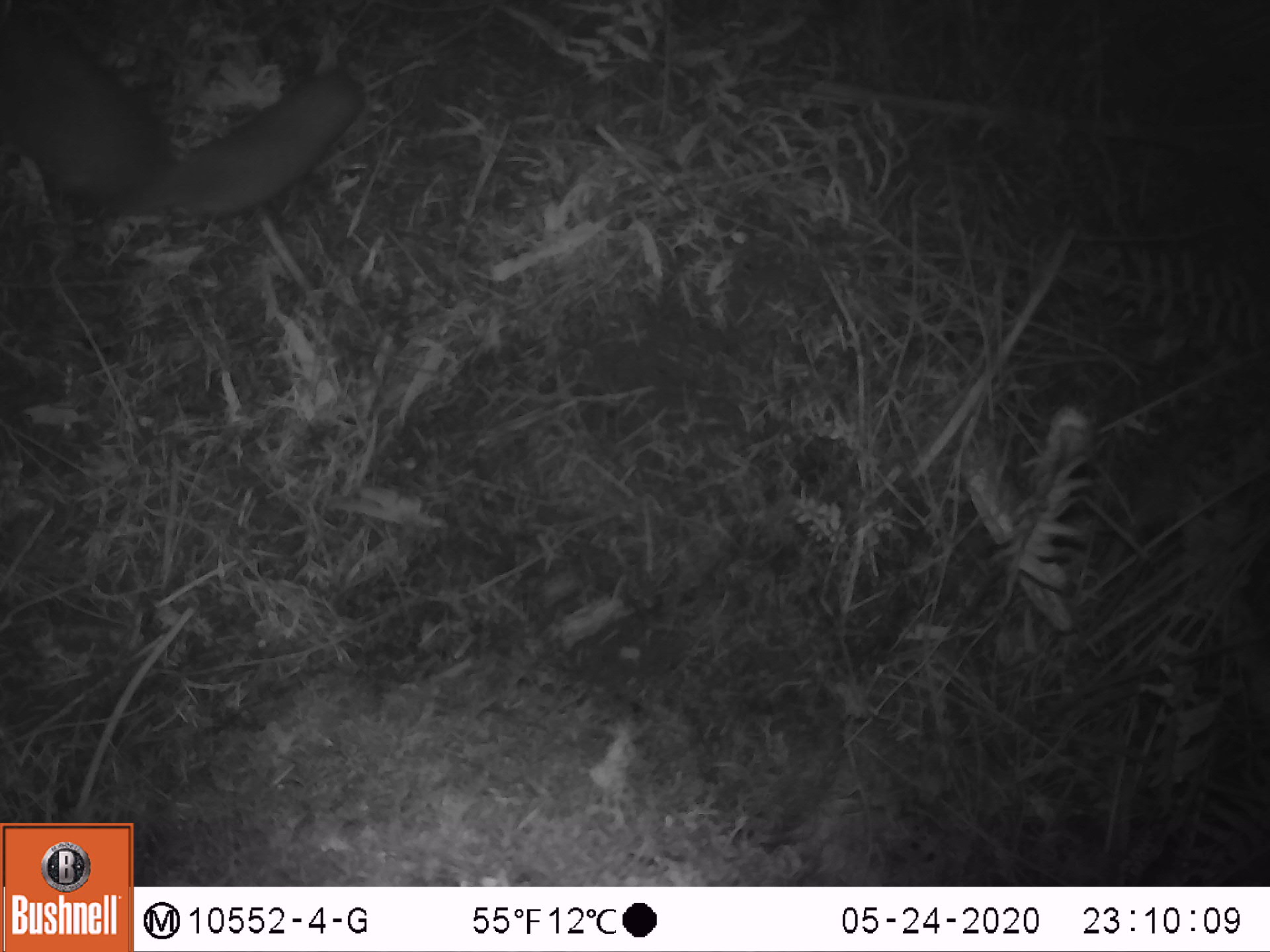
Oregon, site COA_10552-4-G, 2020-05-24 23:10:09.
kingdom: Animalia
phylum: Chordata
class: Mammalia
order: Rodentia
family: Sciuridae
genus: Glaucomys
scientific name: Glaucomys oregonensis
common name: humboldt's flying squirrel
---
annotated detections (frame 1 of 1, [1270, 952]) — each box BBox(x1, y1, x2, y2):
humboldt's flying squirrel: BBox(1, 3, 378, 235)